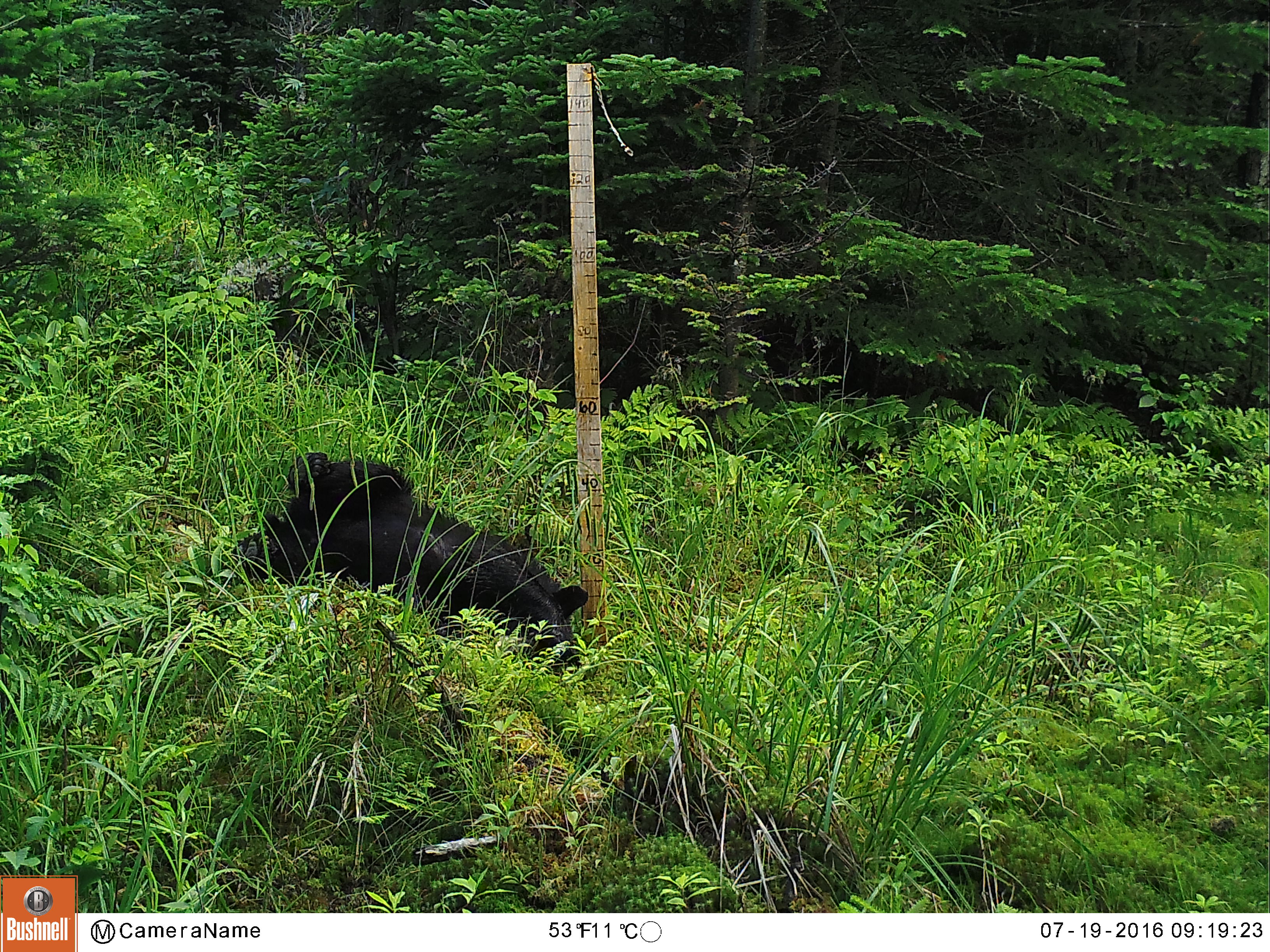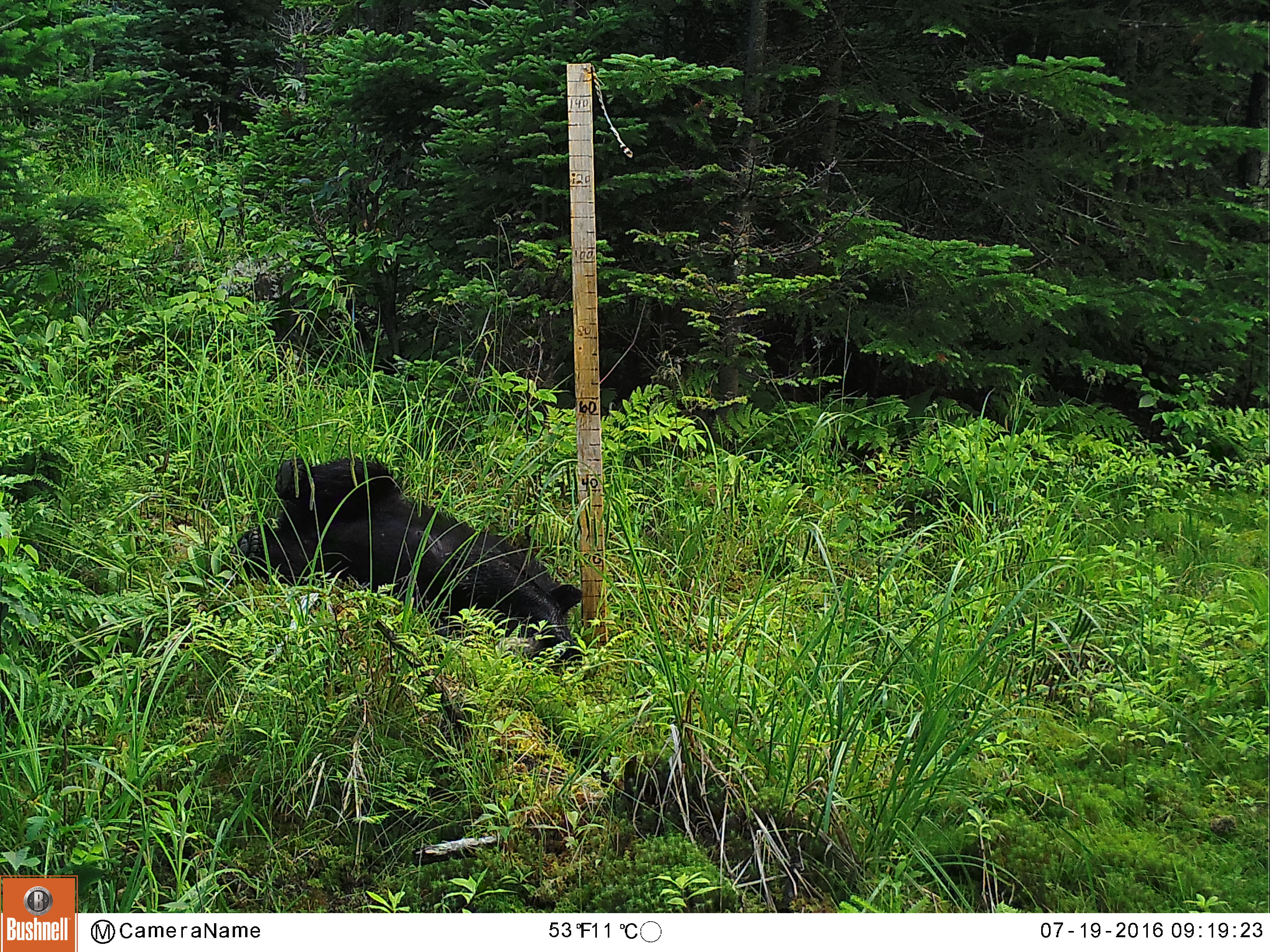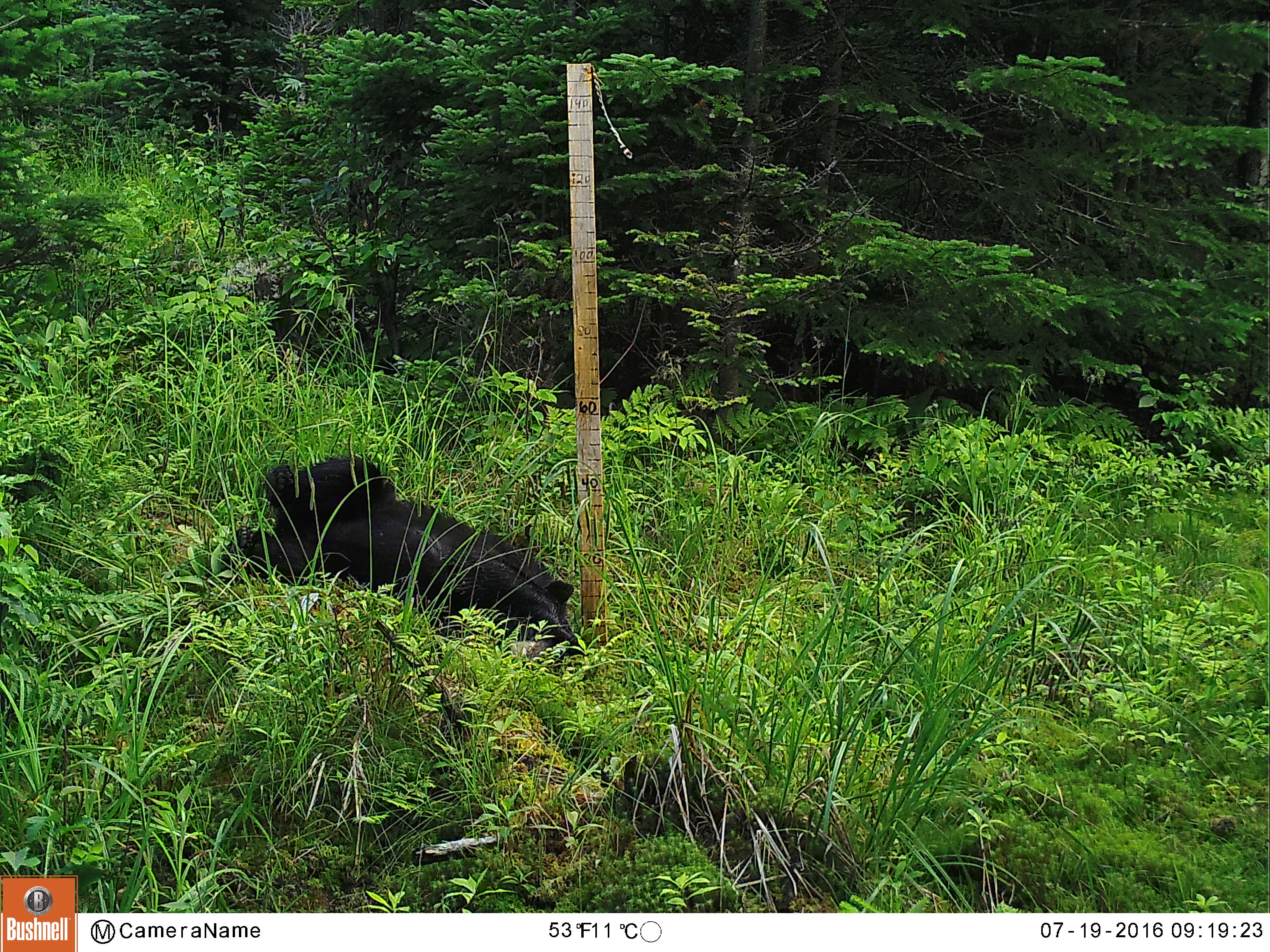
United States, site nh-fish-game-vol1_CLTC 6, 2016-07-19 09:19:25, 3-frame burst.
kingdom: Animalia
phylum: Chordata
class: Mammalia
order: Carnivora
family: Ursidae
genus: Ursus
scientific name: Ursus americanus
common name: black bear